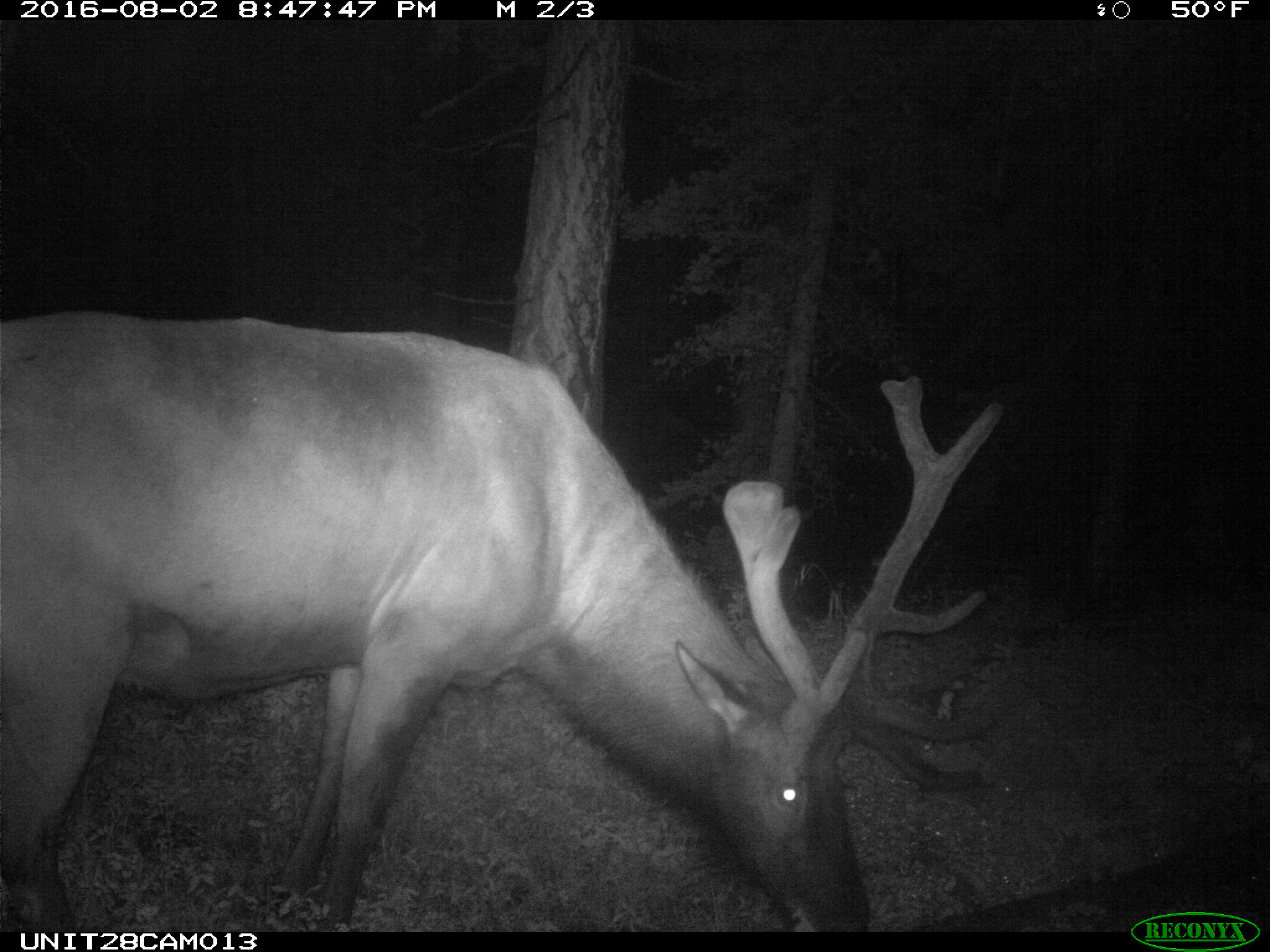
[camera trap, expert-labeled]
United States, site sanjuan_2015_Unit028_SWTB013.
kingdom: Animalia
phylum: Chordata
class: Mammalia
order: Artiodactyla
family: Cervidae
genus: Cervus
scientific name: Cervus elaphus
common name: red deer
Cervus elaphus (red deer).